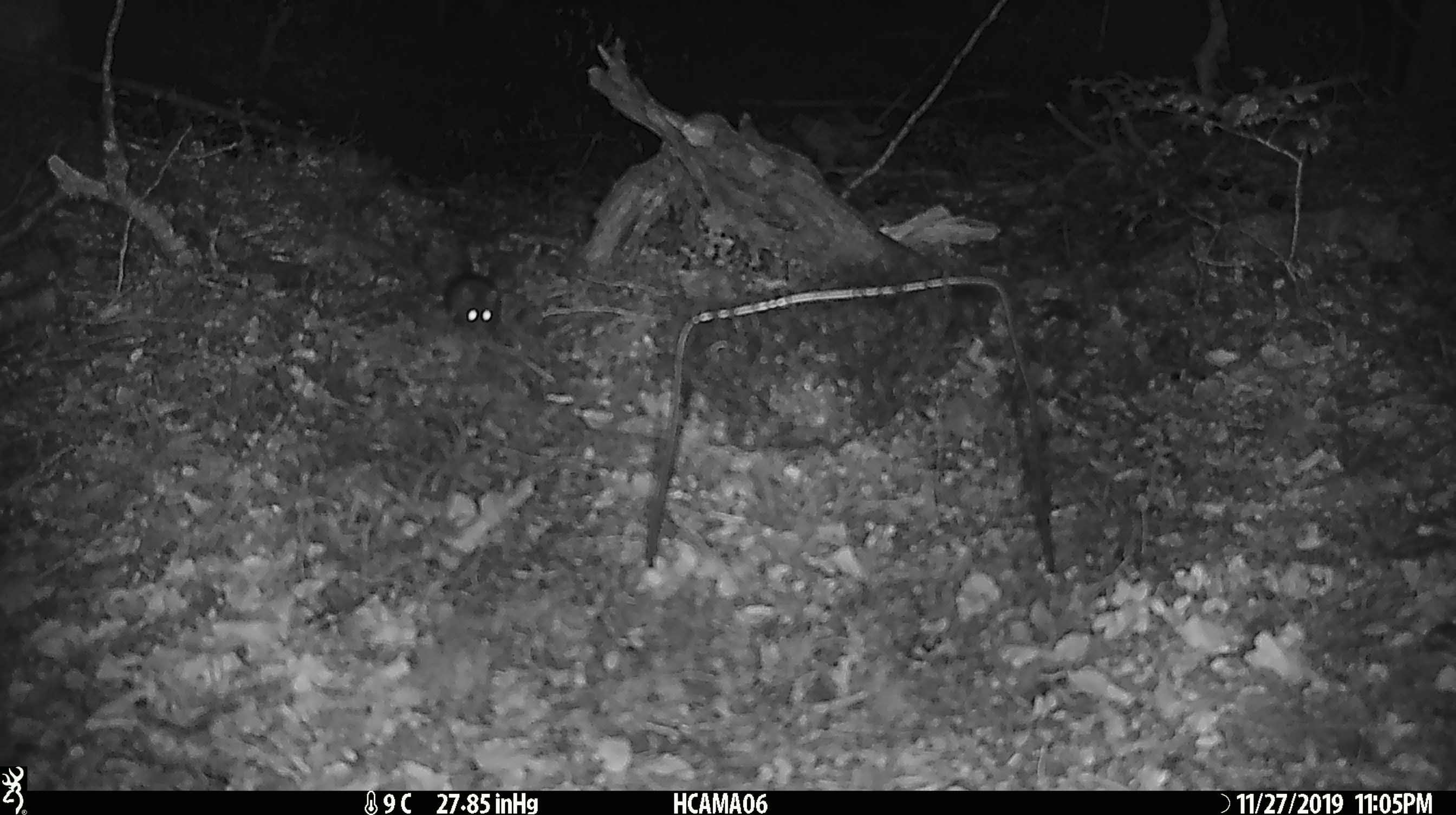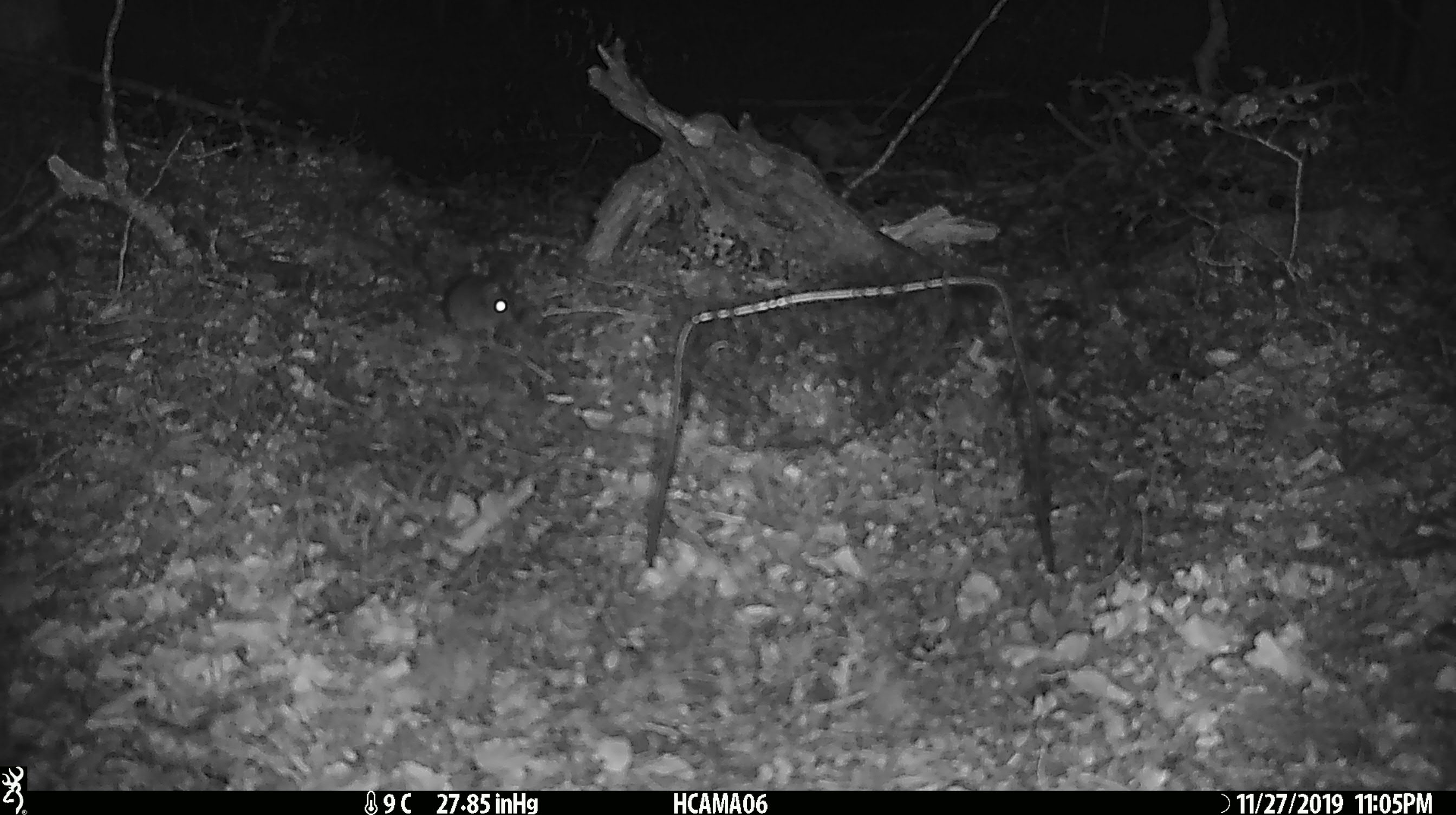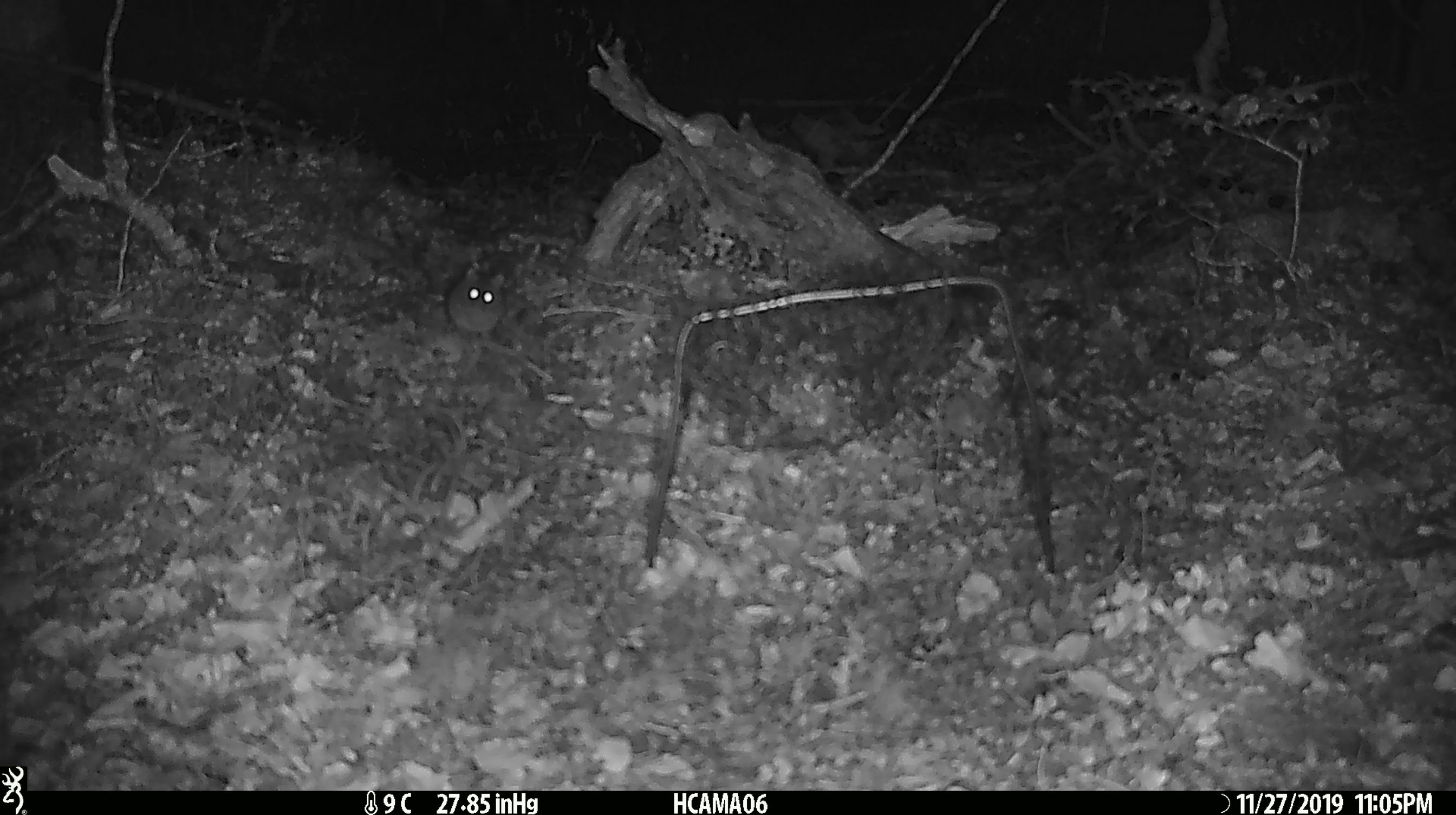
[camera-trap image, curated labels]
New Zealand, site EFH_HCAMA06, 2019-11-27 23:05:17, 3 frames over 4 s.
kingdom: Animalia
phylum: Chordata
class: Mammalia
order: Rodentia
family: Muridae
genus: Mus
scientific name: Mus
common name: mouse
Mouse (Mus).